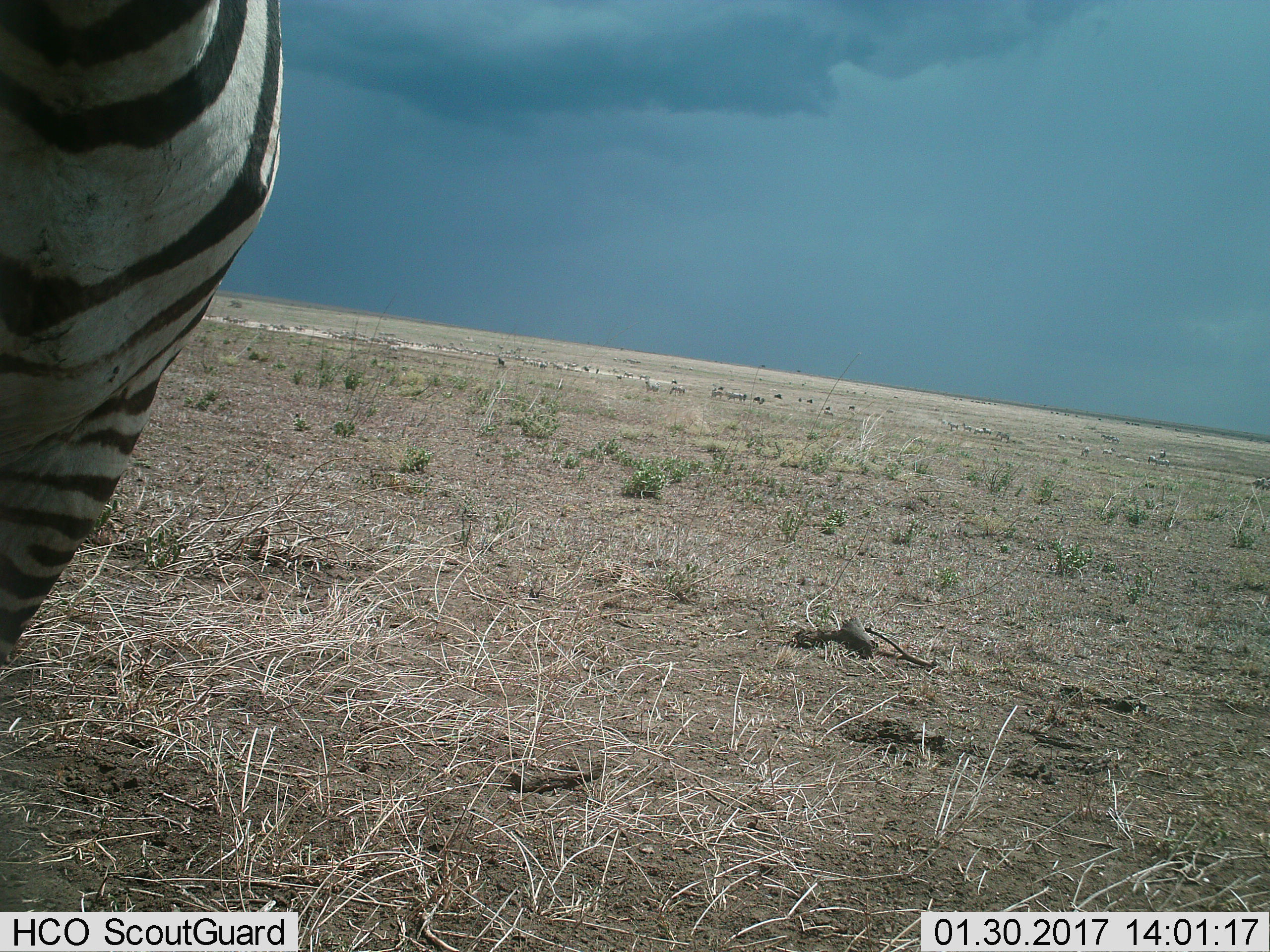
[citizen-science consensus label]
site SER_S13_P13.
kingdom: Animalia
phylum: Chordata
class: Mammalia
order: Perissodactyla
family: Equidae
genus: Equus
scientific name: Equus quagga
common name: plains zebra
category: zebraplains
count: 1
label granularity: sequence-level